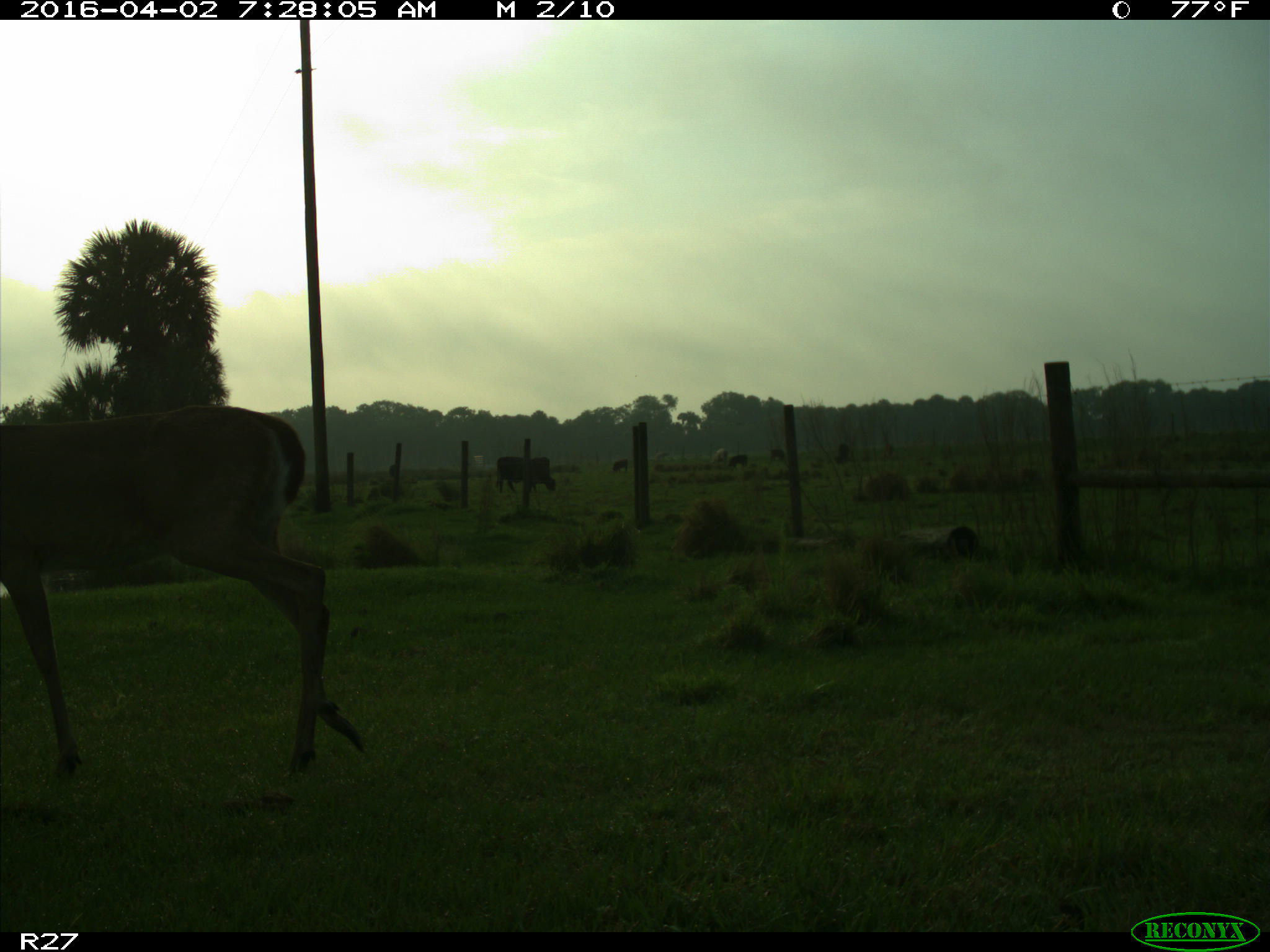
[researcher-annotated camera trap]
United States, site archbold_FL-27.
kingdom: Animalia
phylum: Chordata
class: Mammalia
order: Artiodactyla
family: Bovidae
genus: Bos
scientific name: Bos taurus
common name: domestic cow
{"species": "Bos taurus (domestic cow)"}